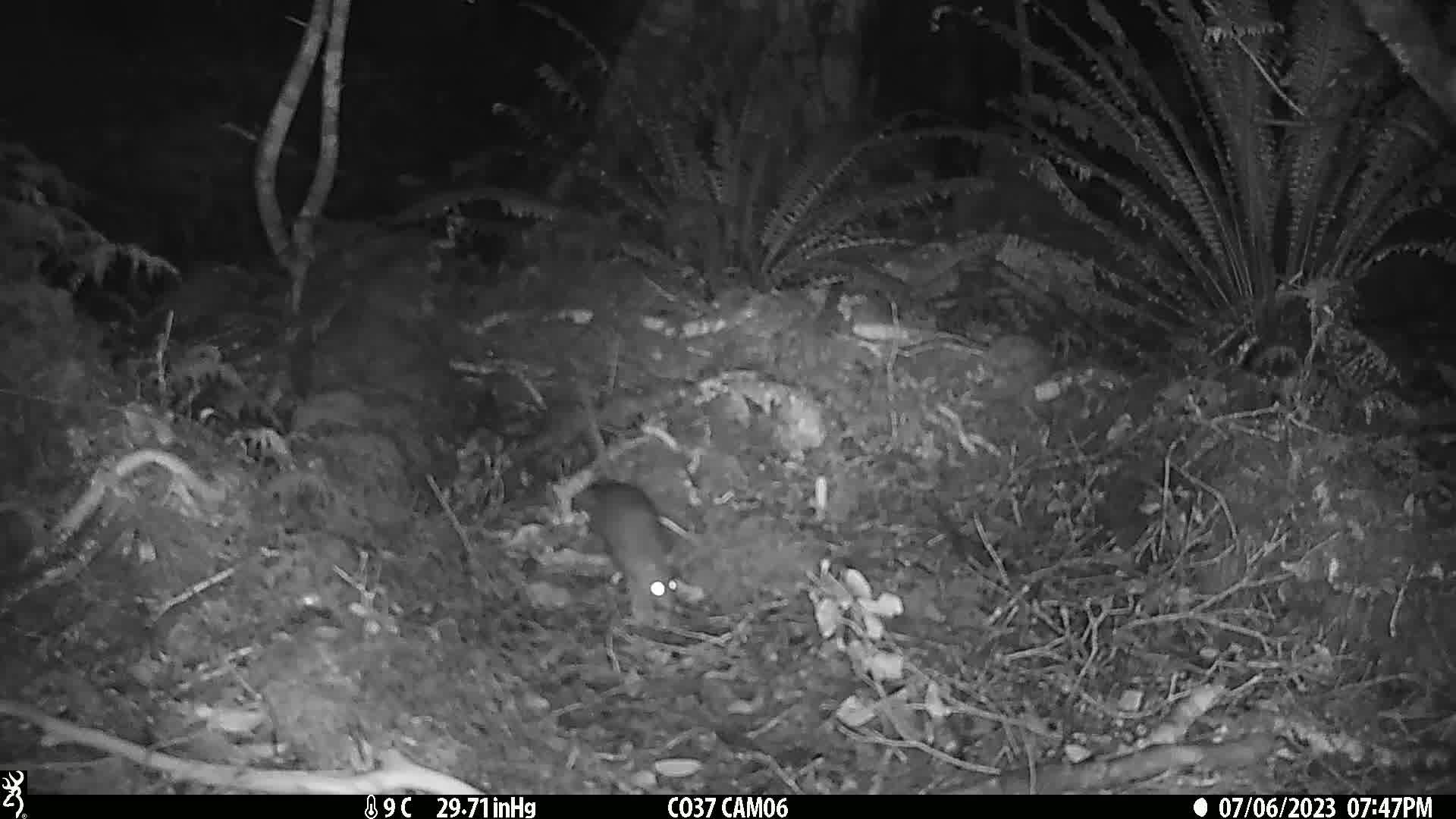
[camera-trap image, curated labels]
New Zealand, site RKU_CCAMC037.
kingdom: Animalia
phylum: Chordata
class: Mammalia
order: Rodentia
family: Muridae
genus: Rattus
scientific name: Rattus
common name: rat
Rat (Rattus).